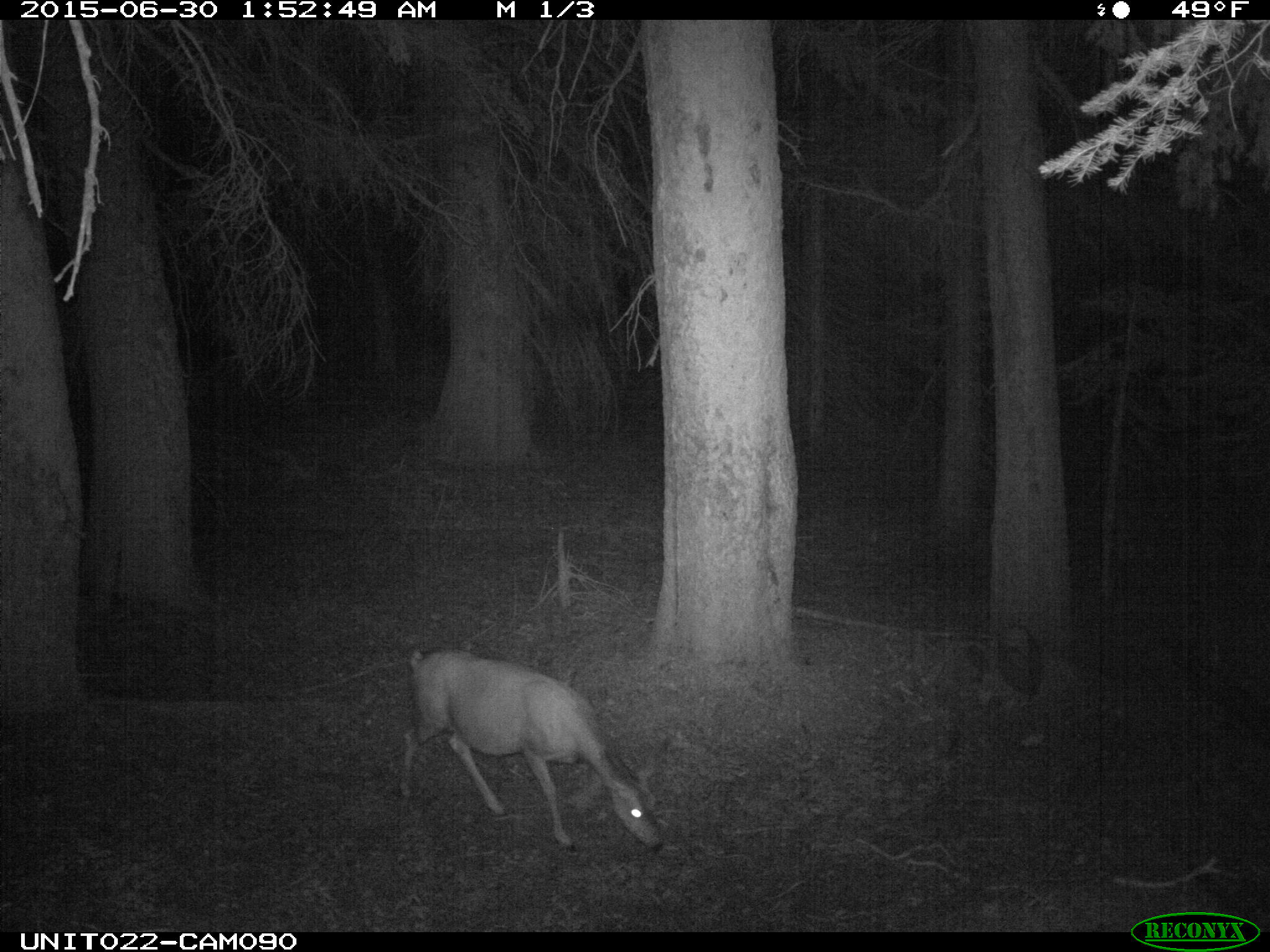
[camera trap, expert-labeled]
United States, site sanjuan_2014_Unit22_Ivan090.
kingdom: Animalia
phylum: Chordata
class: Mammalia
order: Artiodactyla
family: Cervidae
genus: Odocoileus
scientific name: Odocoileus hemionus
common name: mule deer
Odocoileus hemionus (mule deer).